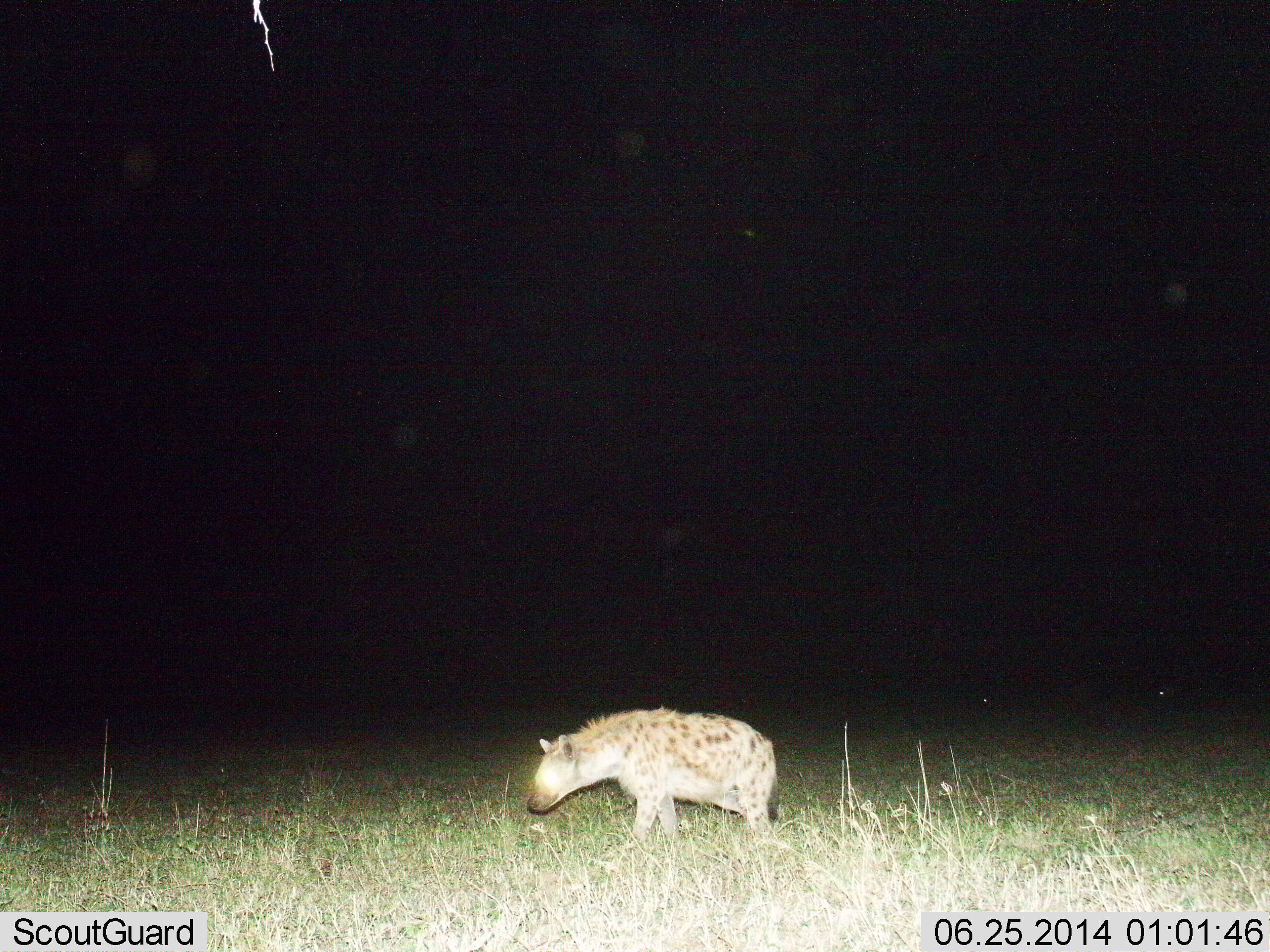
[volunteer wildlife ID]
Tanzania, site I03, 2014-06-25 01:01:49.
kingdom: Animalia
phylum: Chordata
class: Mammalia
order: Carnivora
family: Hyaenidae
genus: Crocuta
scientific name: Crocuta crocuta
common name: spotted hyena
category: hyenaspotted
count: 1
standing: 10%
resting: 0%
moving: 90%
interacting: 0%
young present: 0%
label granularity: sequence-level